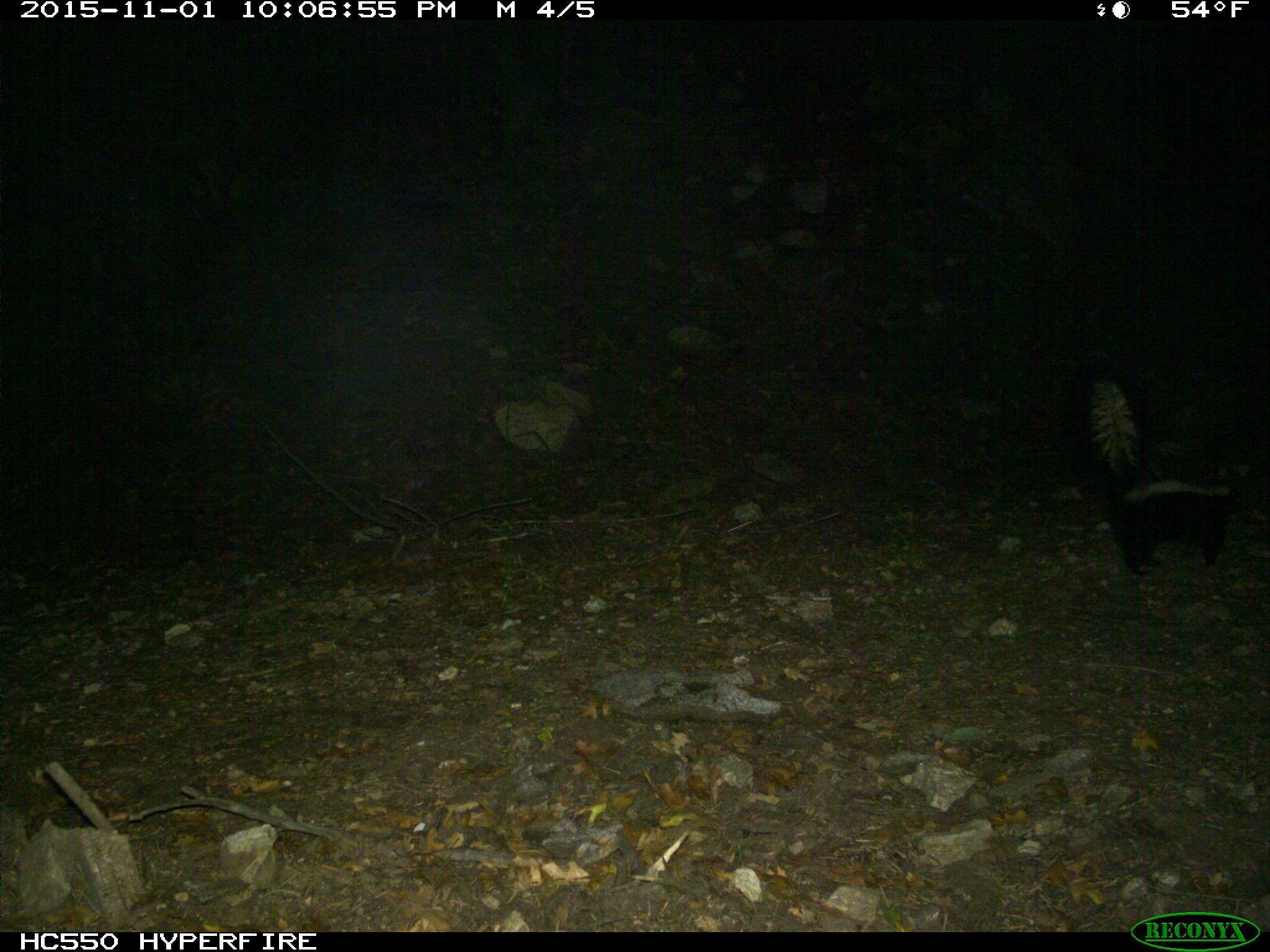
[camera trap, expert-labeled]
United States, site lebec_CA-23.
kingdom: Animalia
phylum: Chordata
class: Mammalia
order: Carnivora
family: Mephitidae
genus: Mephitis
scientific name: Mephitis mephitis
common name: striped skunk